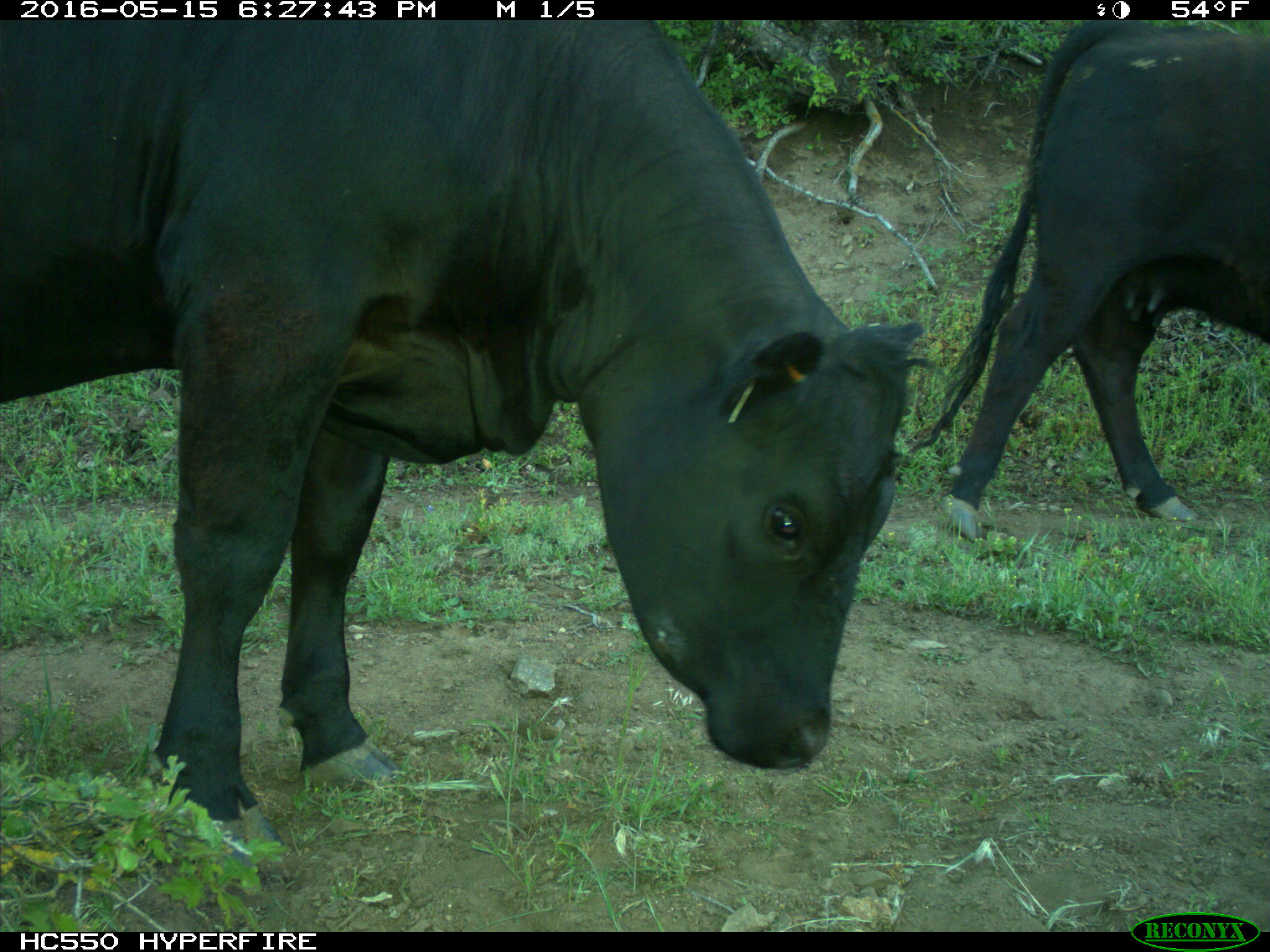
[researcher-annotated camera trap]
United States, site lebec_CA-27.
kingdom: Animalia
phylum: Chordata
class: Mammalia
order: Artiodactyla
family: Bovidae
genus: Bos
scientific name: Bos taurus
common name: domestic cow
Bos taurus (domestic cow).